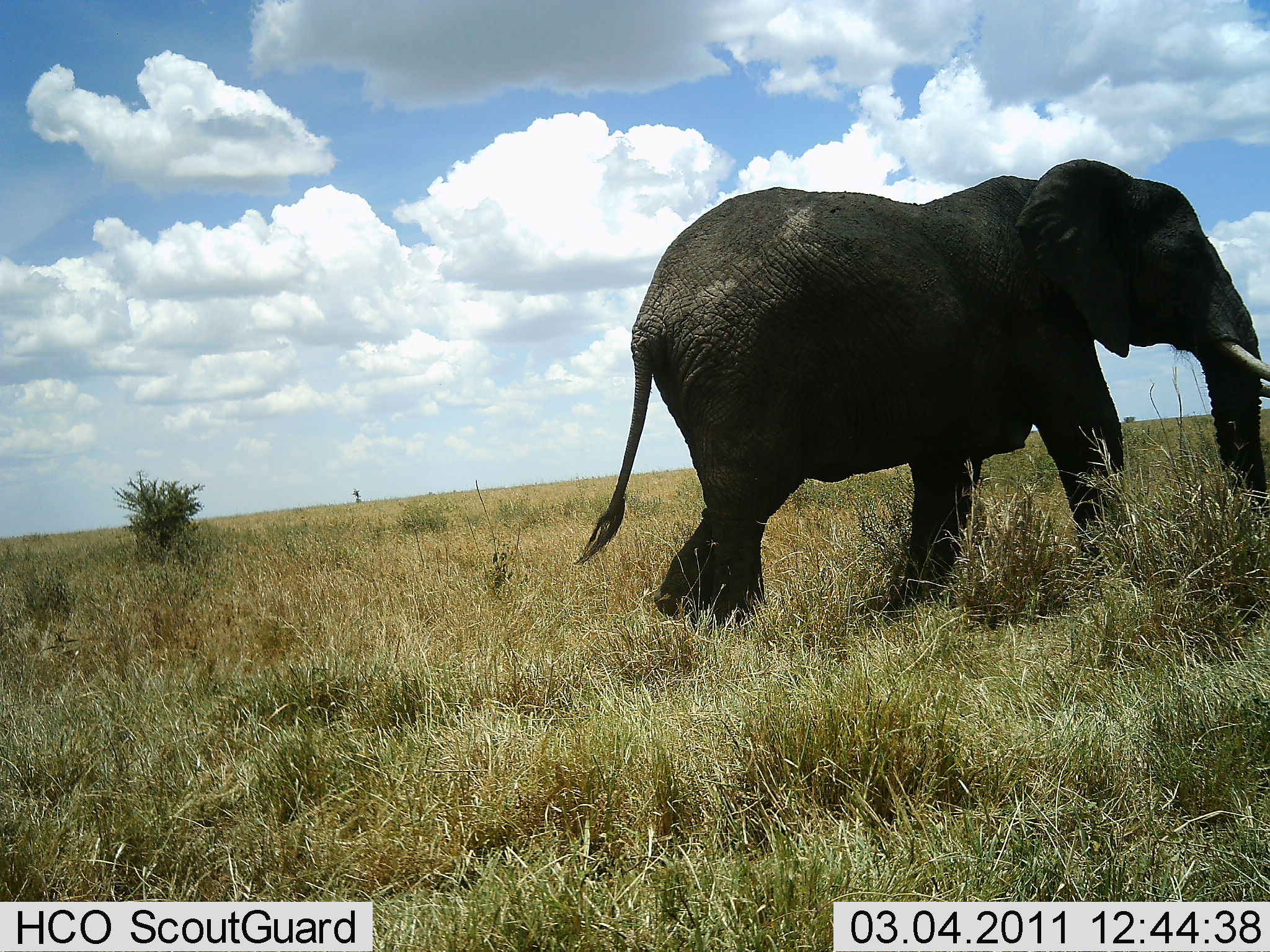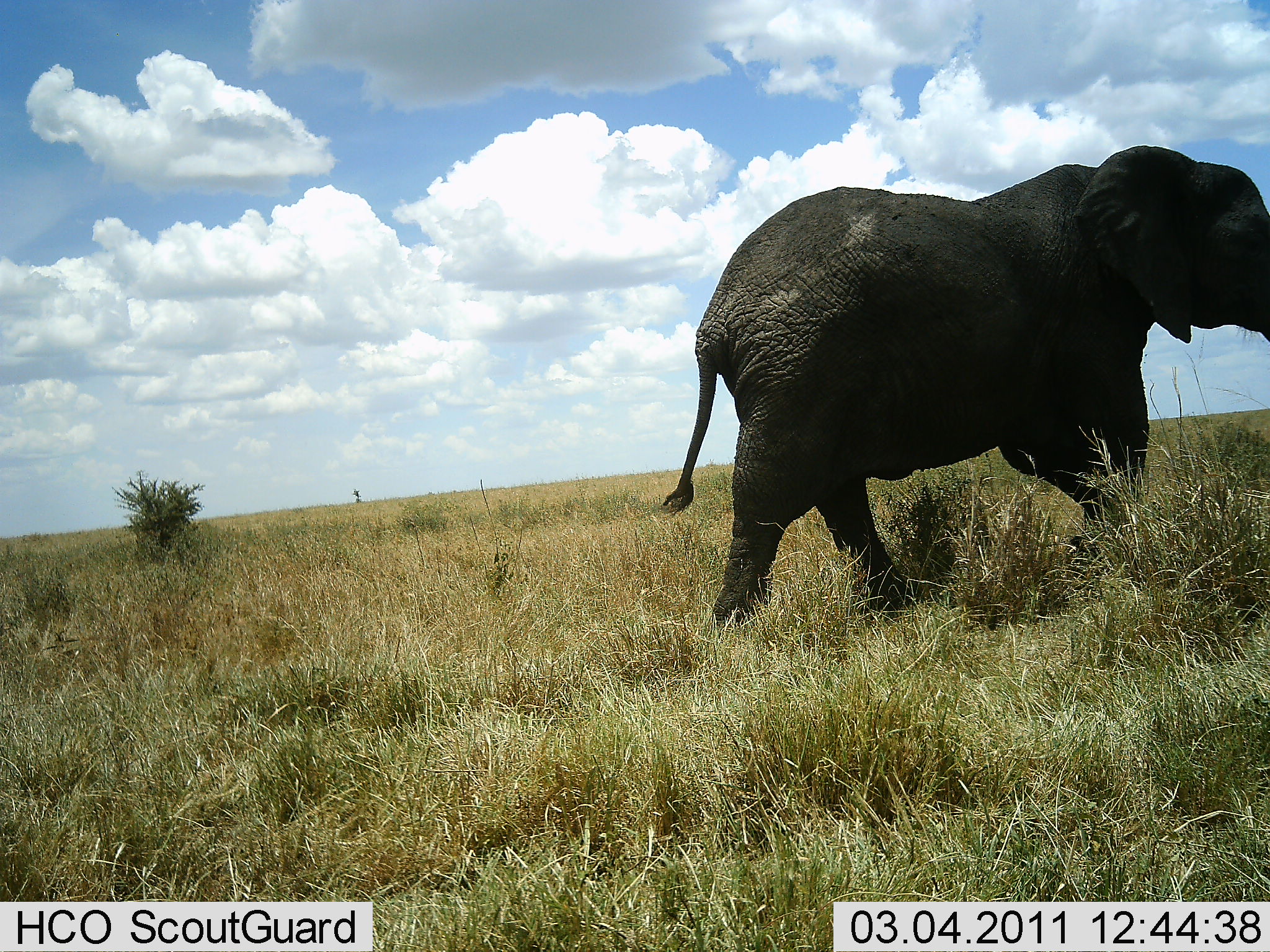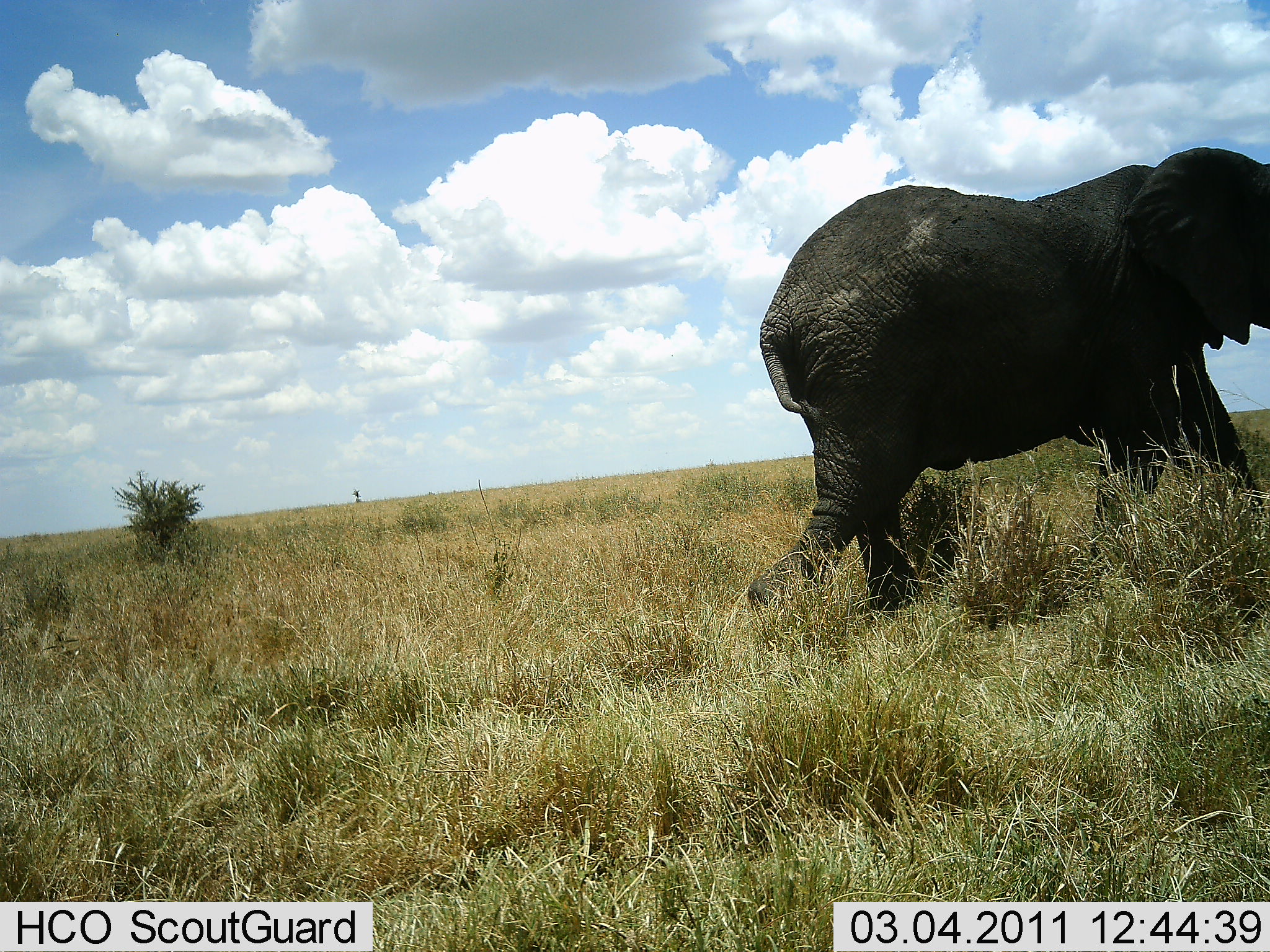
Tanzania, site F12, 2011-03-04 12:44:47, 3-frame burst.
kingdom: Animalia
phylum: Chordata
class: Mammalia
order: Proboscidea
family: Elephantidae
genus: Loxodonta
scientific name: Loxodonta africana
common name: african bush elephant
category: elephant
Elephant (african bush elephant) (Loxodonta africana), count 1. Behavior (volunteer vote fractions): standing 0%, resting 0%, moving 100%, interacting 0%. Young present (vote fraction): 0%. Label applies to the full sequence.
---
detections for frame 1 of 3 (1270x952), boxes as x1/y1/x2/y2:
animal: 556/155/1270/629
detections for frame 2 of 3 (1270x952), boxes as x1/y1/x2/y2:
animal: 653/141/1270/624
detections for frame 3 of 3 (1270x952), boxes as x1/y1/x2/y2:
animal: 740/141/1270/623